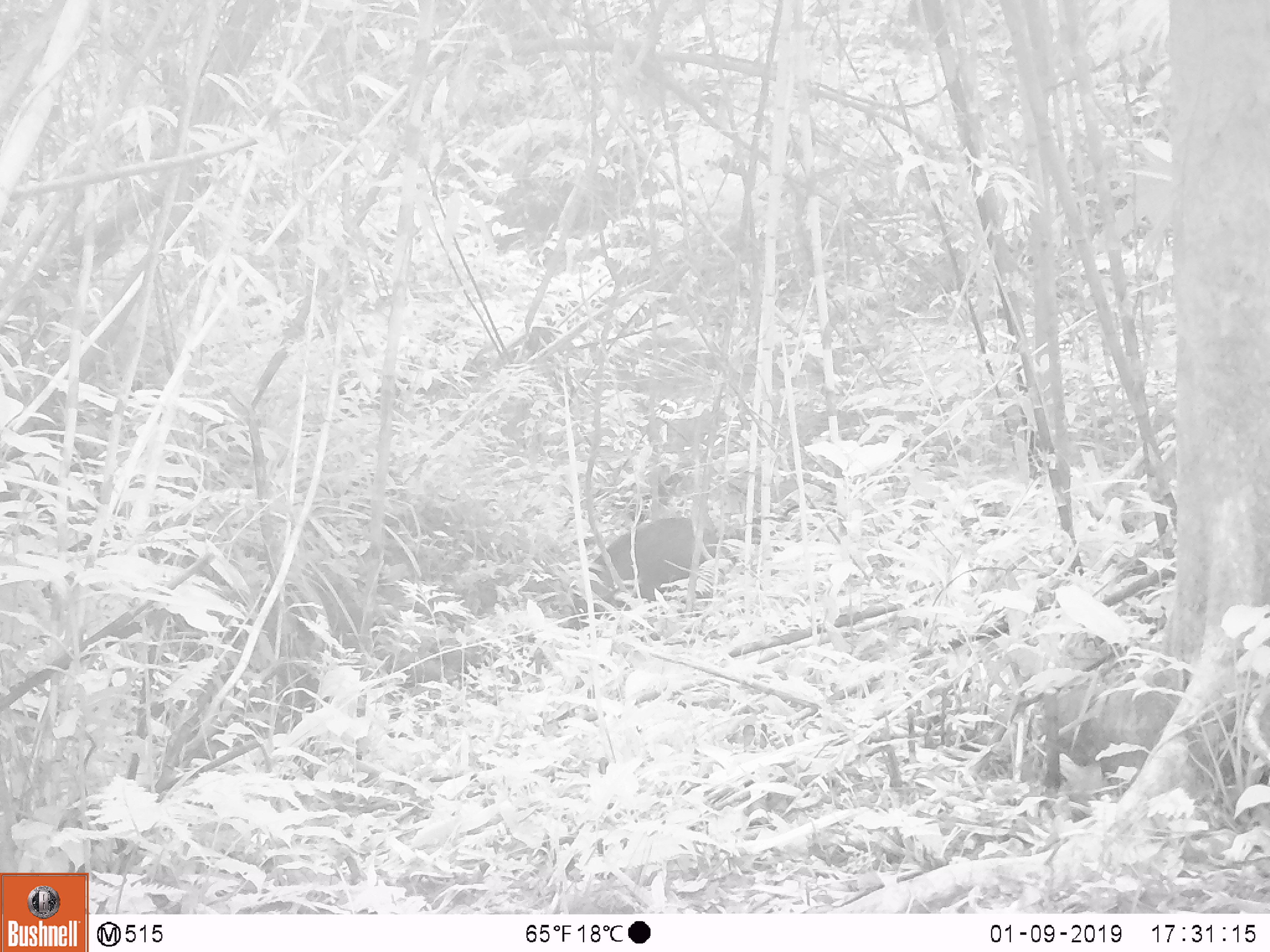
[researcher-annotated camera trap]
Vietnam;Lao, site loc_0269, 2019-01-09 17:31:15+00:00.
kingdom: Animalia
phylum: Chordata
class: Mammalia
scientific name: Laurasiatheria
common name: ungulate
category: unidentified ungulates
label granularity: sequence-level